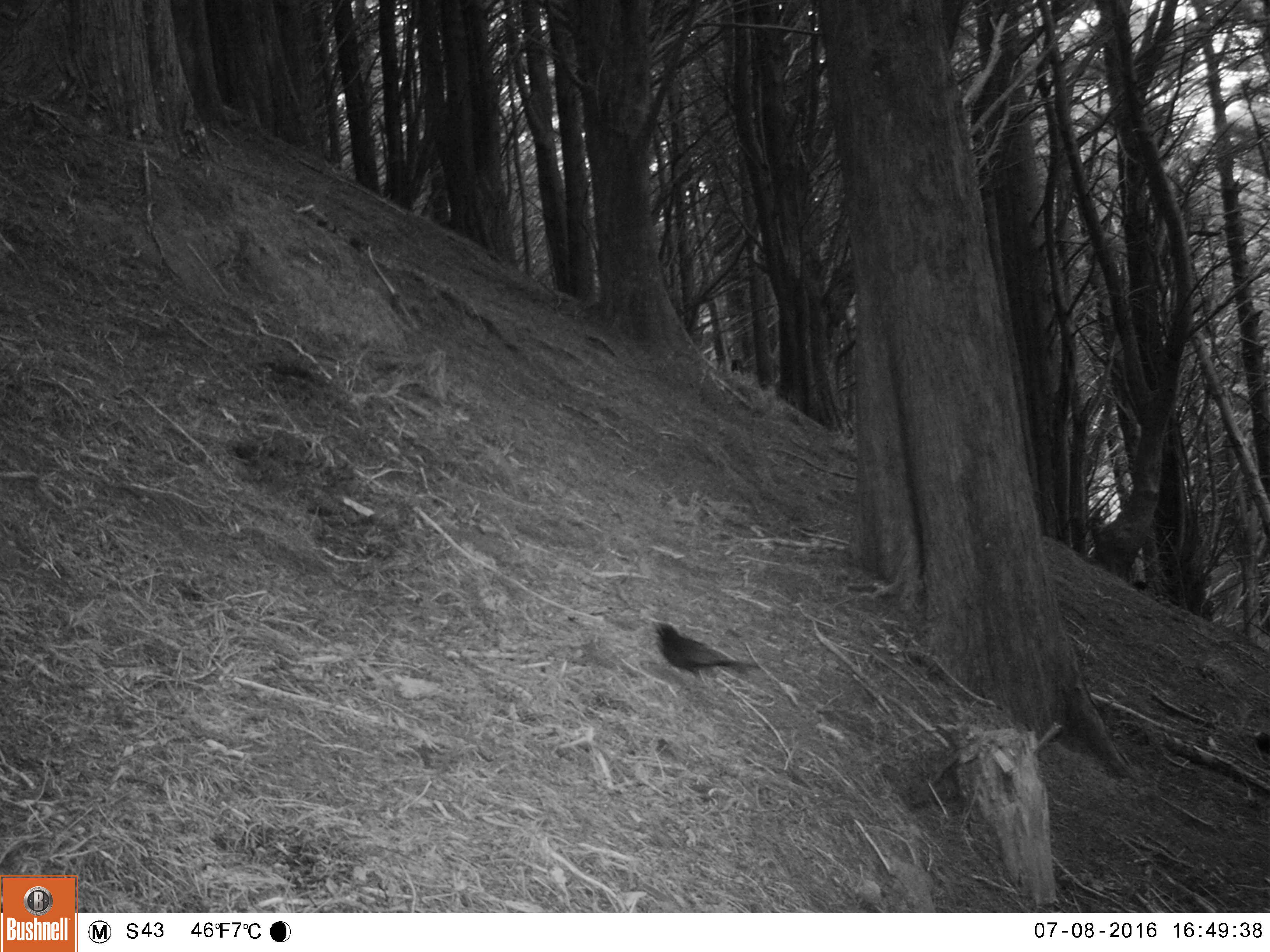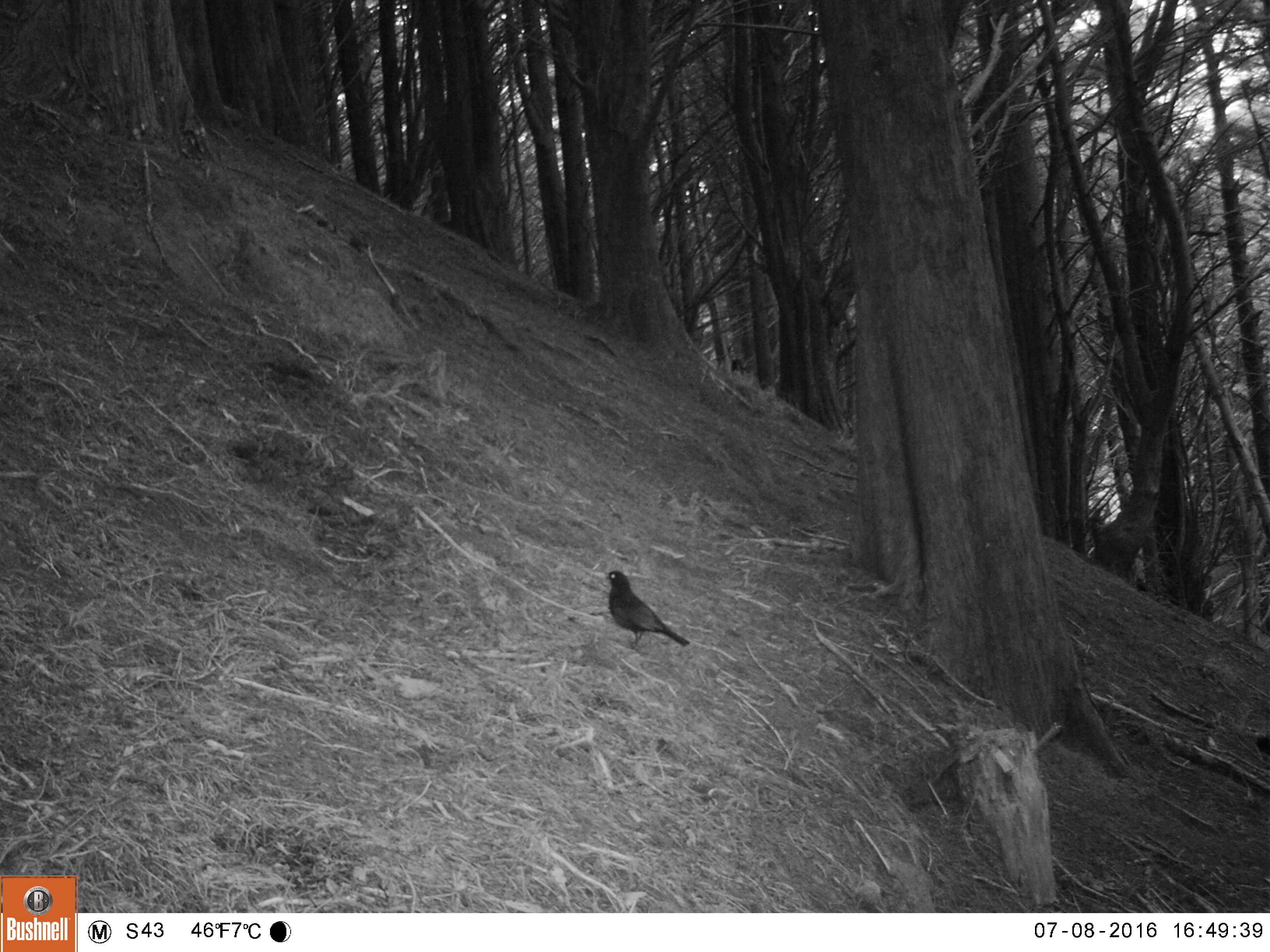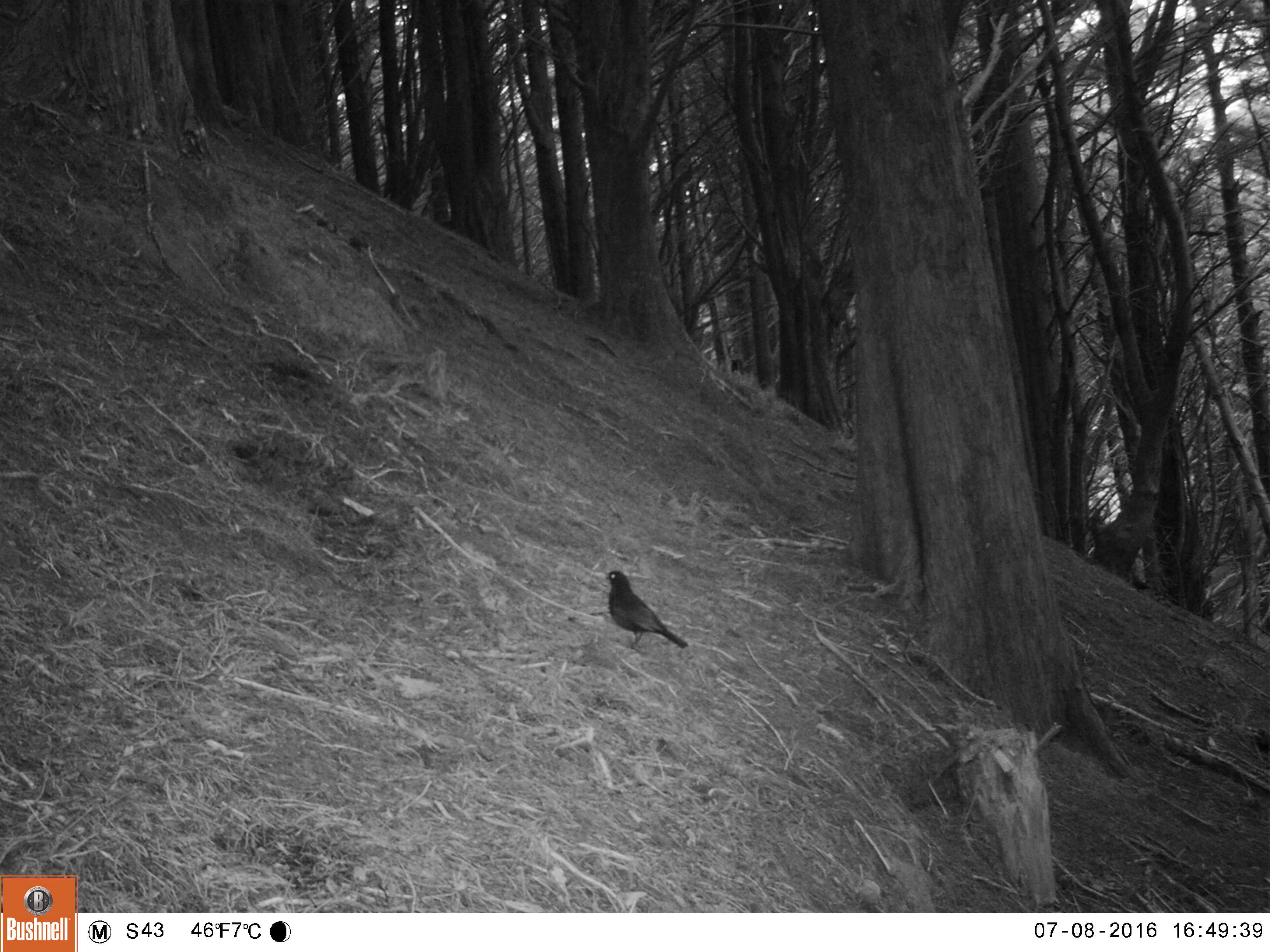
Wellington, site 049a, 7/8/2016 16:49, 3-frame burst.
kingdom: Animalia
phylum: Chordata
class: Aves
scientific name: Aves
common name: bird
Bird (Aves).